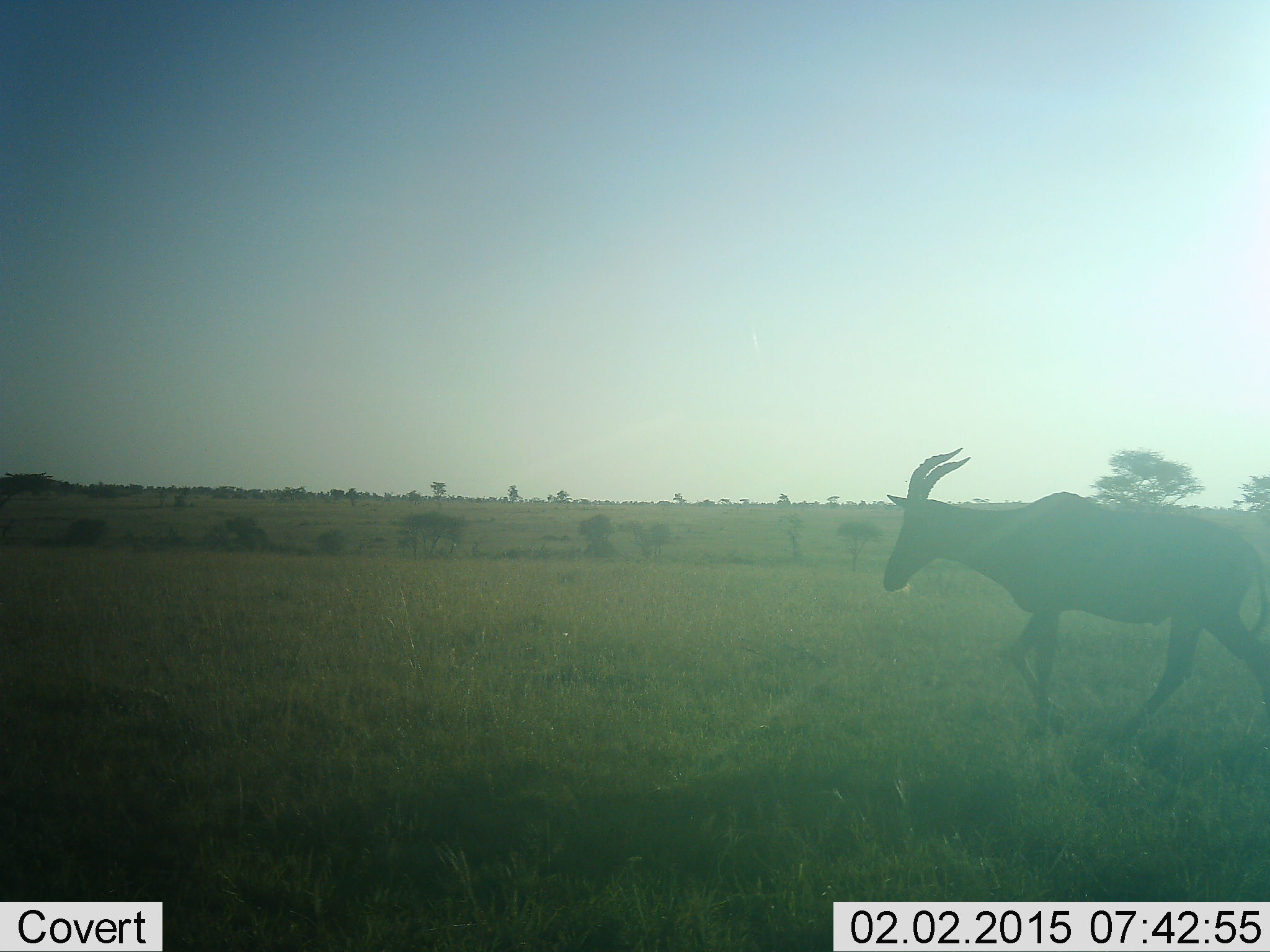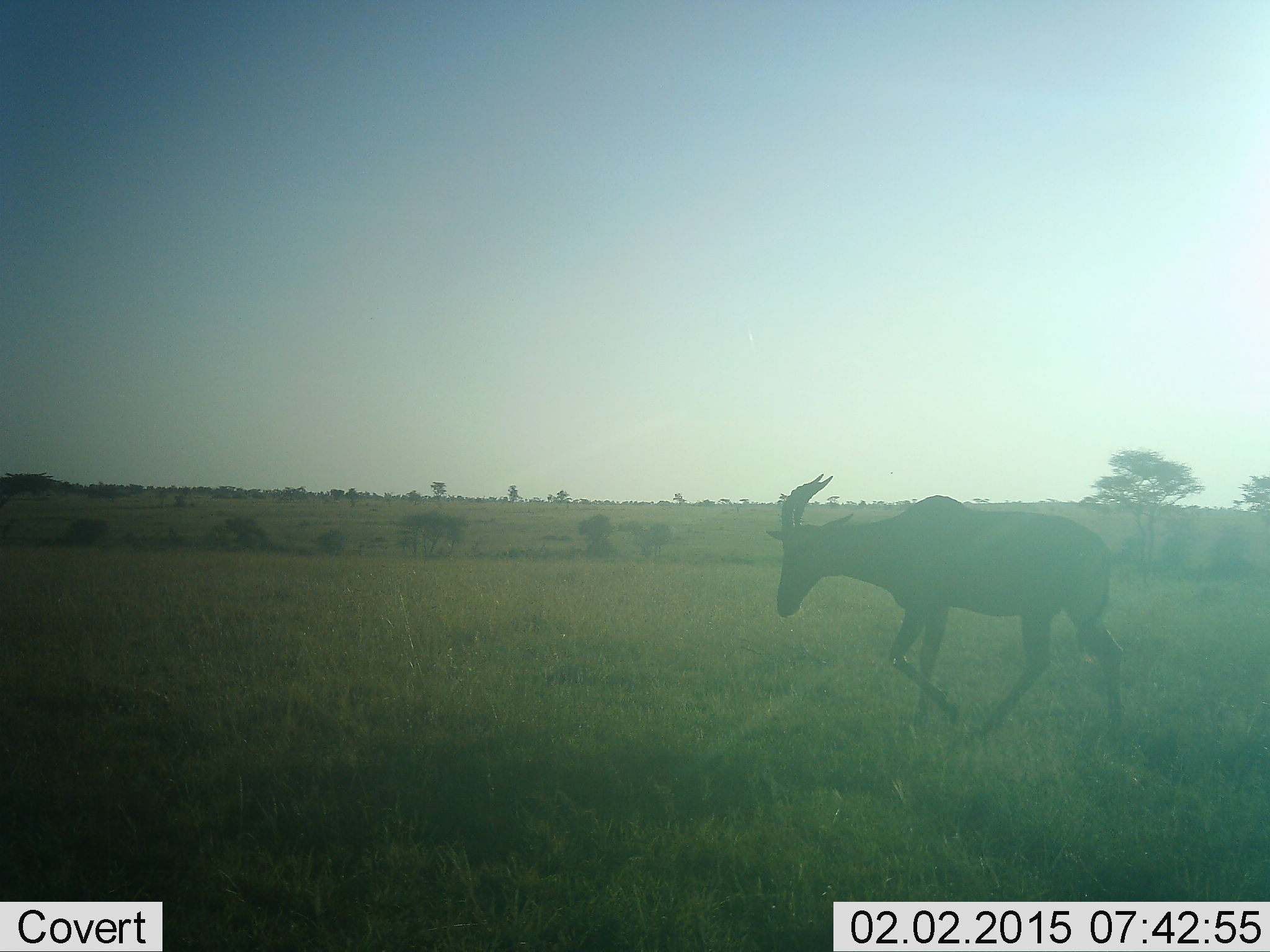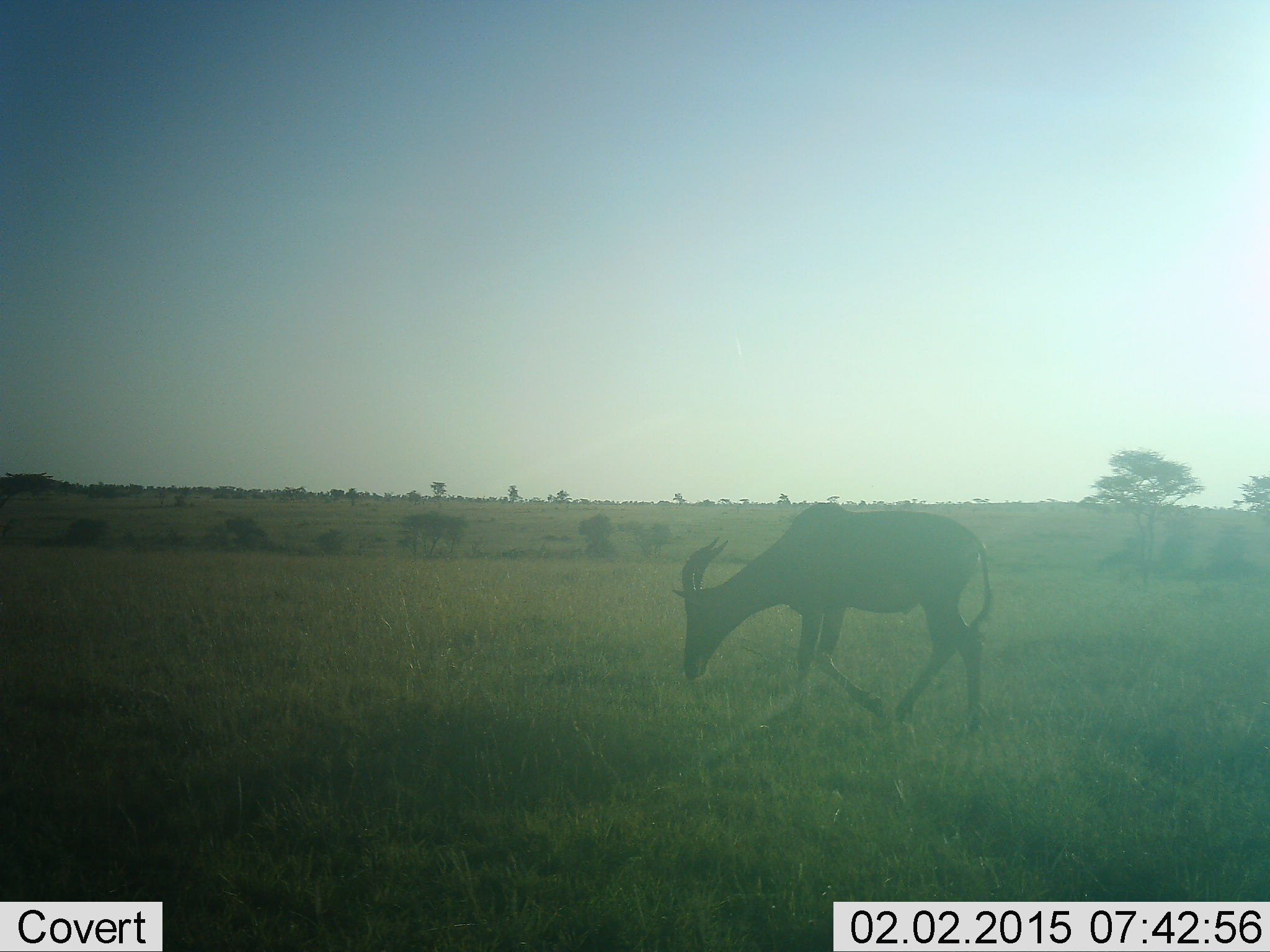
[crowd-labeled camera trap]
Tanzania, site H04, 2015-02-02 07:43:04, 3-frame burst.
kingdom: Animalia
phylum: Chordata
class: Mammalia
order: Artiodactyla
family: Bovidae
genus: Damaliscus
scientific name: Damaliscus lunatus jimela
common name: topi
Topi (Damaliscus lunatus jimela), count 1. Behavior (volunteer vote fractions): standing 0%, resting 0%, moving 100%, interacting 0%. Young present (vote fraction): 0%. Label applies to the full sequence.